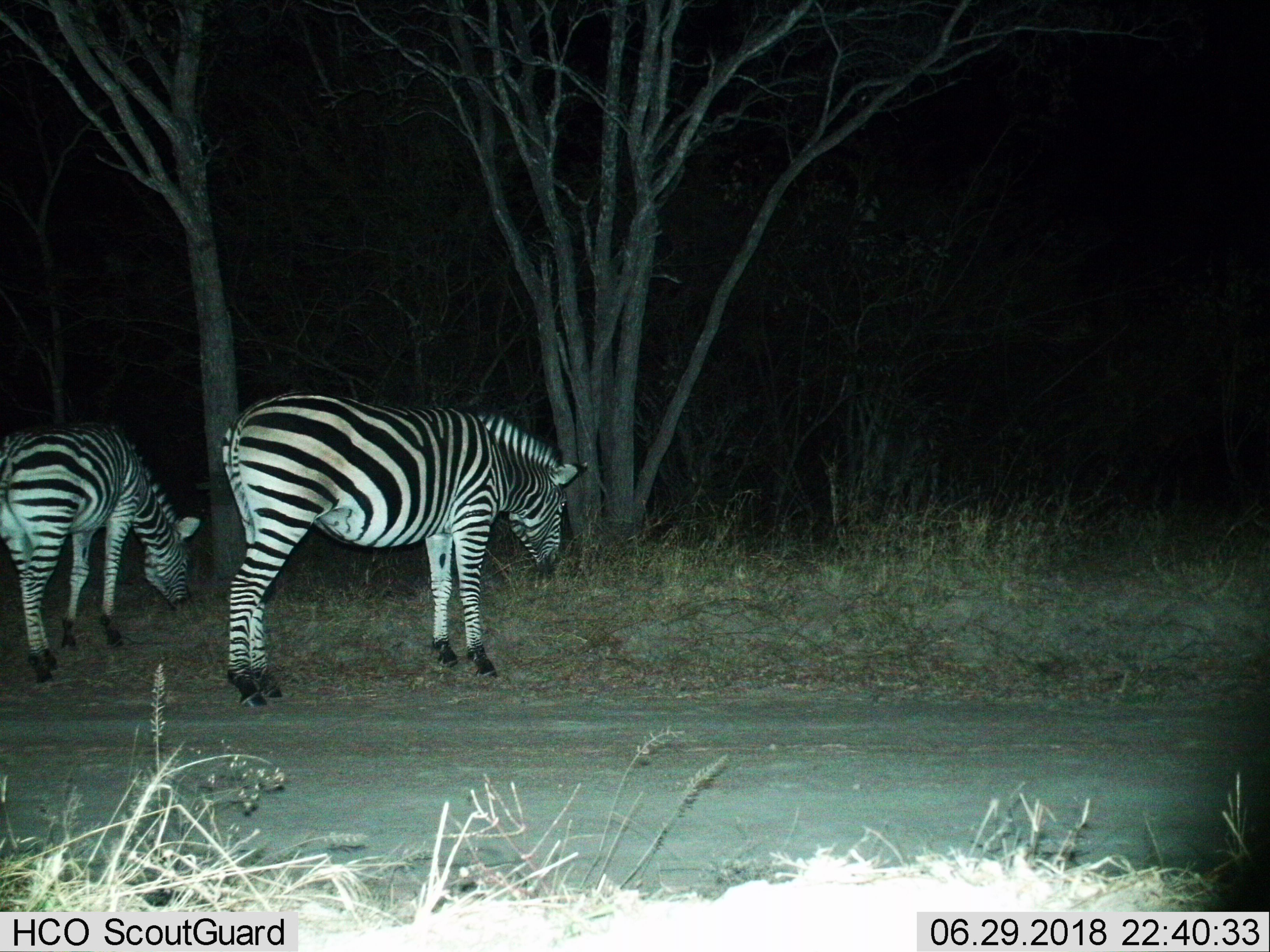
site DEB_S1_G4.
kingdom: Animalia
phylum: Chordata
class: Mammalia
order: Perissodactyla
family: Equidae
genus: Equus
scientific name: Equus quagga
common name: plains zebra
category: zebraplains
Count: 2.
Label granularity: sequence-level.